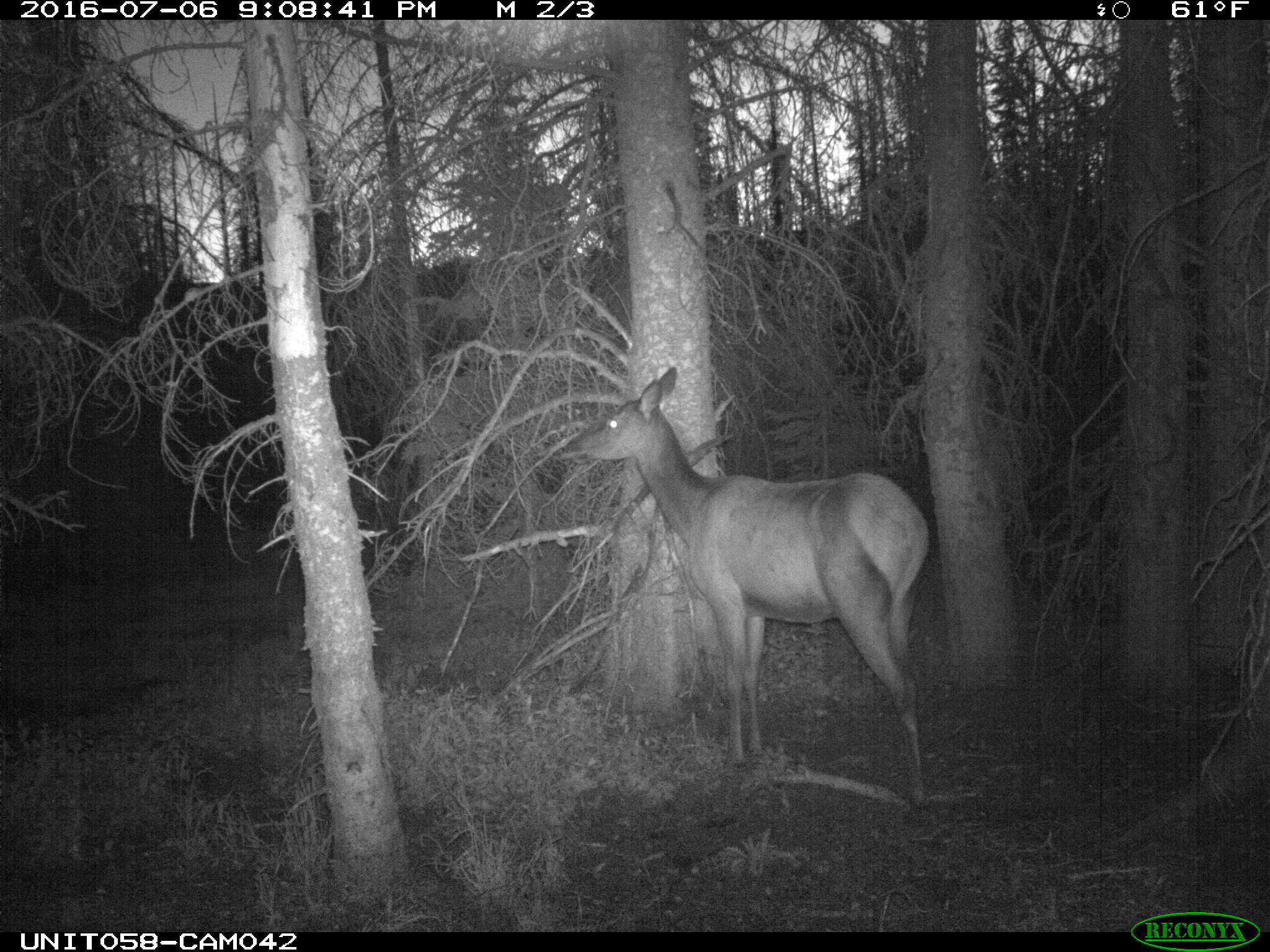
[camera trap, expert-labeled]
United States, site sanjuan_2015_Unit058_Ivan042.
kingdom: Animalia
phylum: Chordata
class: Mammalia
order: Artiodactyla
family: Cervidae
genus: Cervus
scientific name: Cervus elaphus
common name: red deer